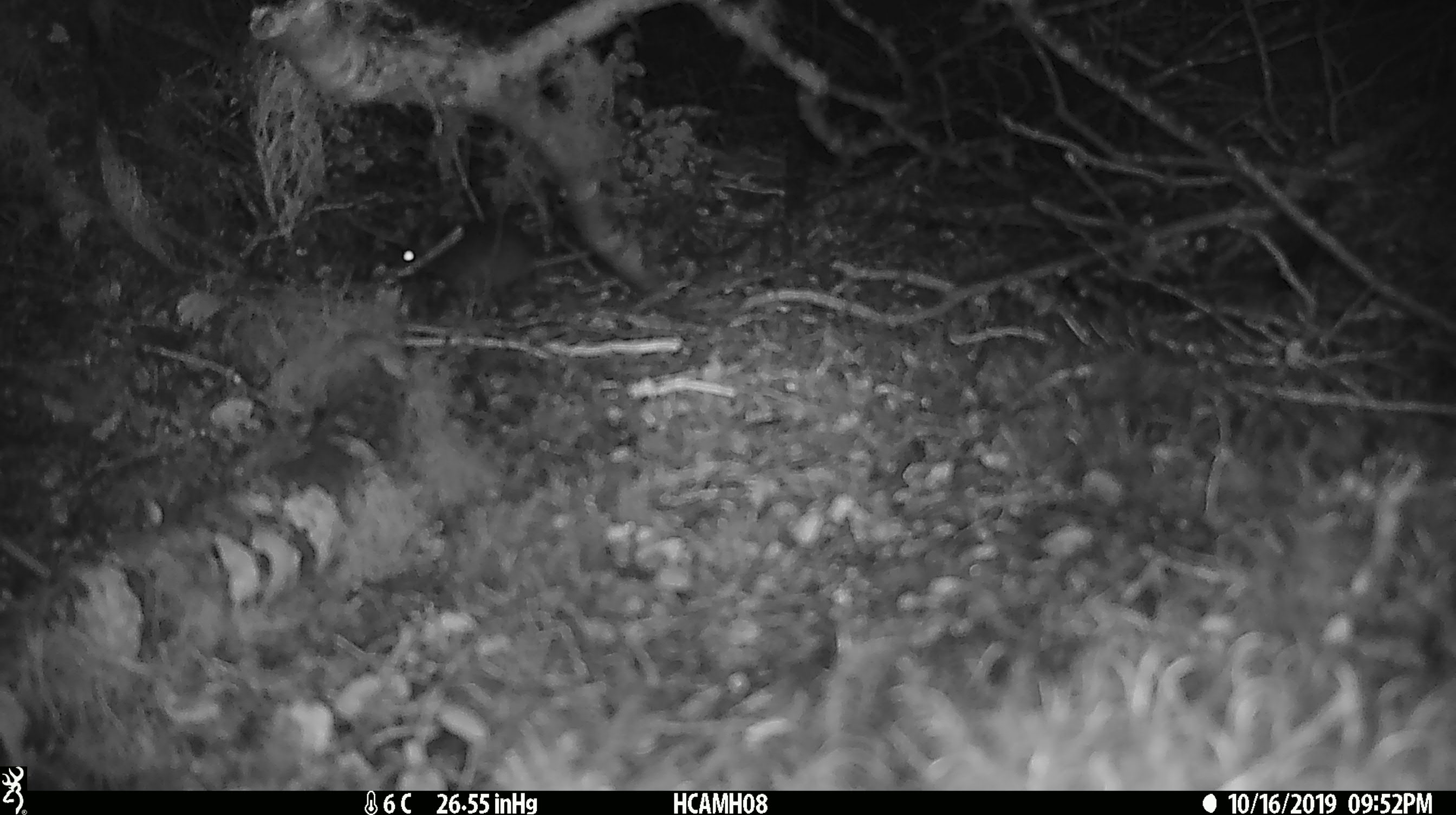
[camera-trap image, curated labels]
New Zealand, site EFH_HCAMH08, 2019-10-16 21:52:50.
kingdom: Animalia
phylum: Chordata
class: Mammalia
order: Rodentia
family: Muridae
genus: Mus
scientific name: Mus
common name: mouse